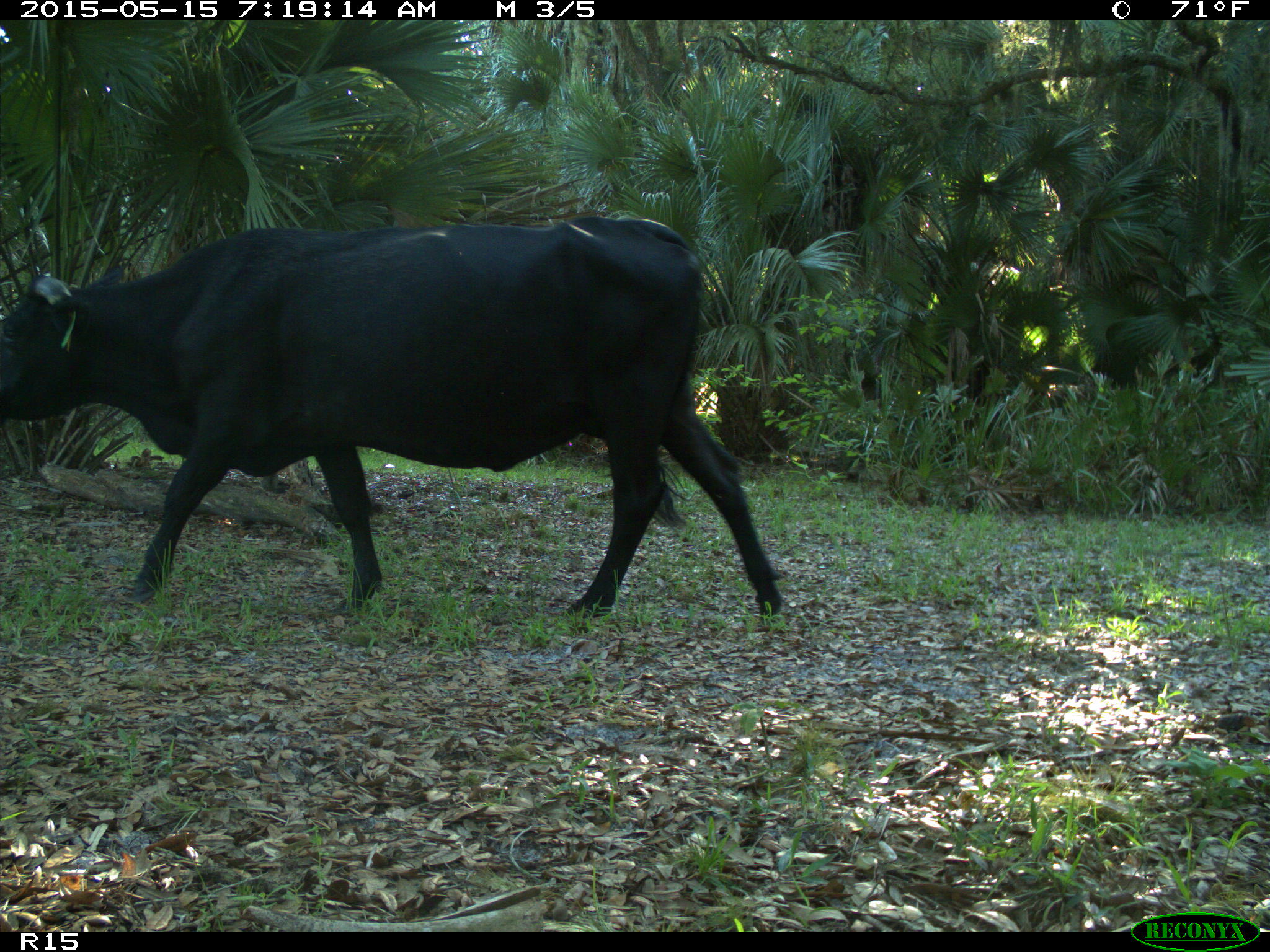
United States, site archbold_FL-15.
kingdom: Animalia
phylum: Chordata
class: Mammalia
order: Artiodactyla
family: Bovidae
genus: Bos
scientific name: Bos taurus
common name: domestic cow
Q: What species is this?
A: Bos taurus (domestic cow).